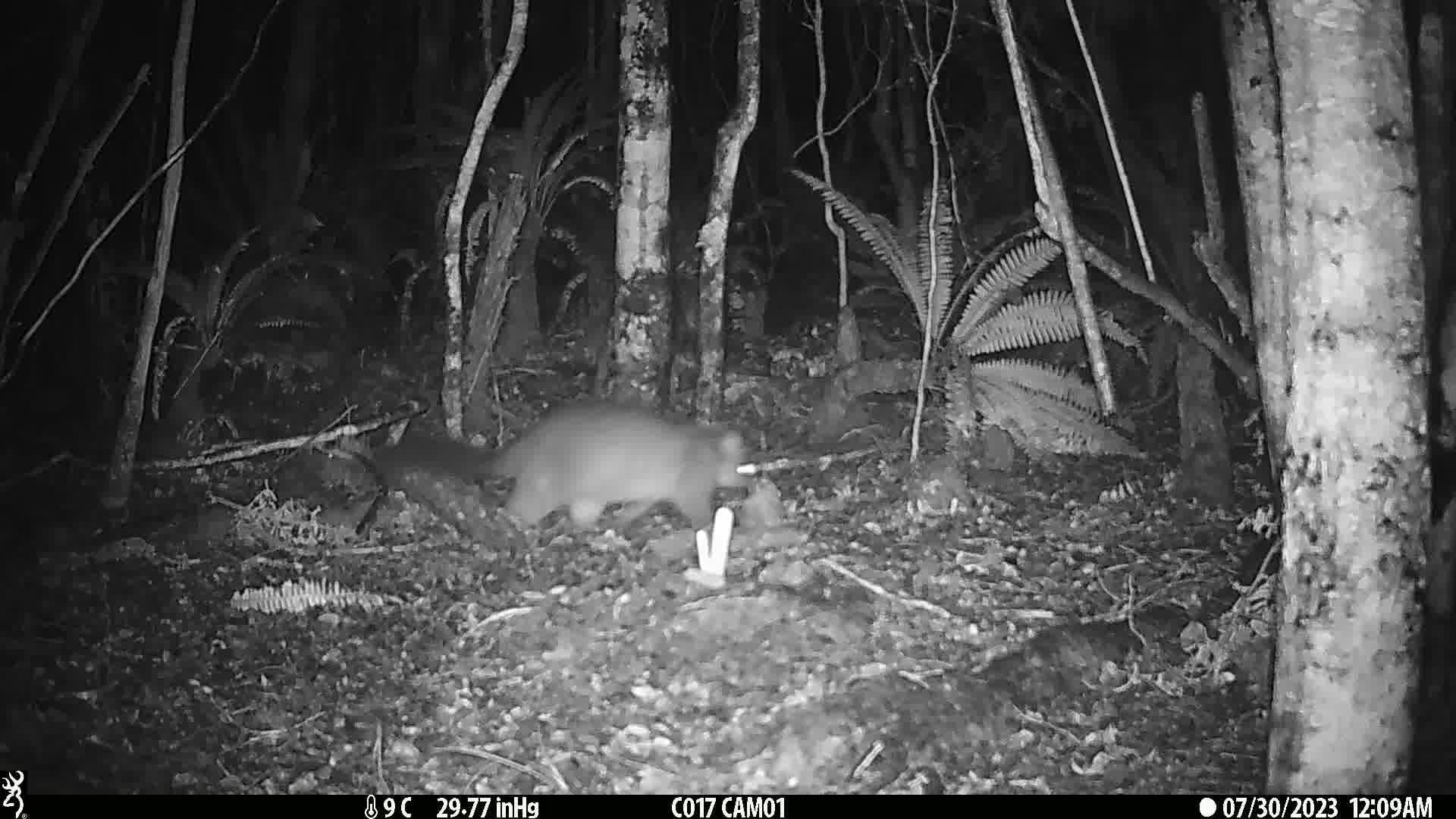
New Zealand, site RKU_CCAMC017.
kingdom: Animalia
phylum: Chordata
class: Mammalia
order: Diprotodontia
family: Phalangeridae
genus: Trichosurus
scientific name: Trichosurus vulpecula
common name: common brushtail possum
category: possum